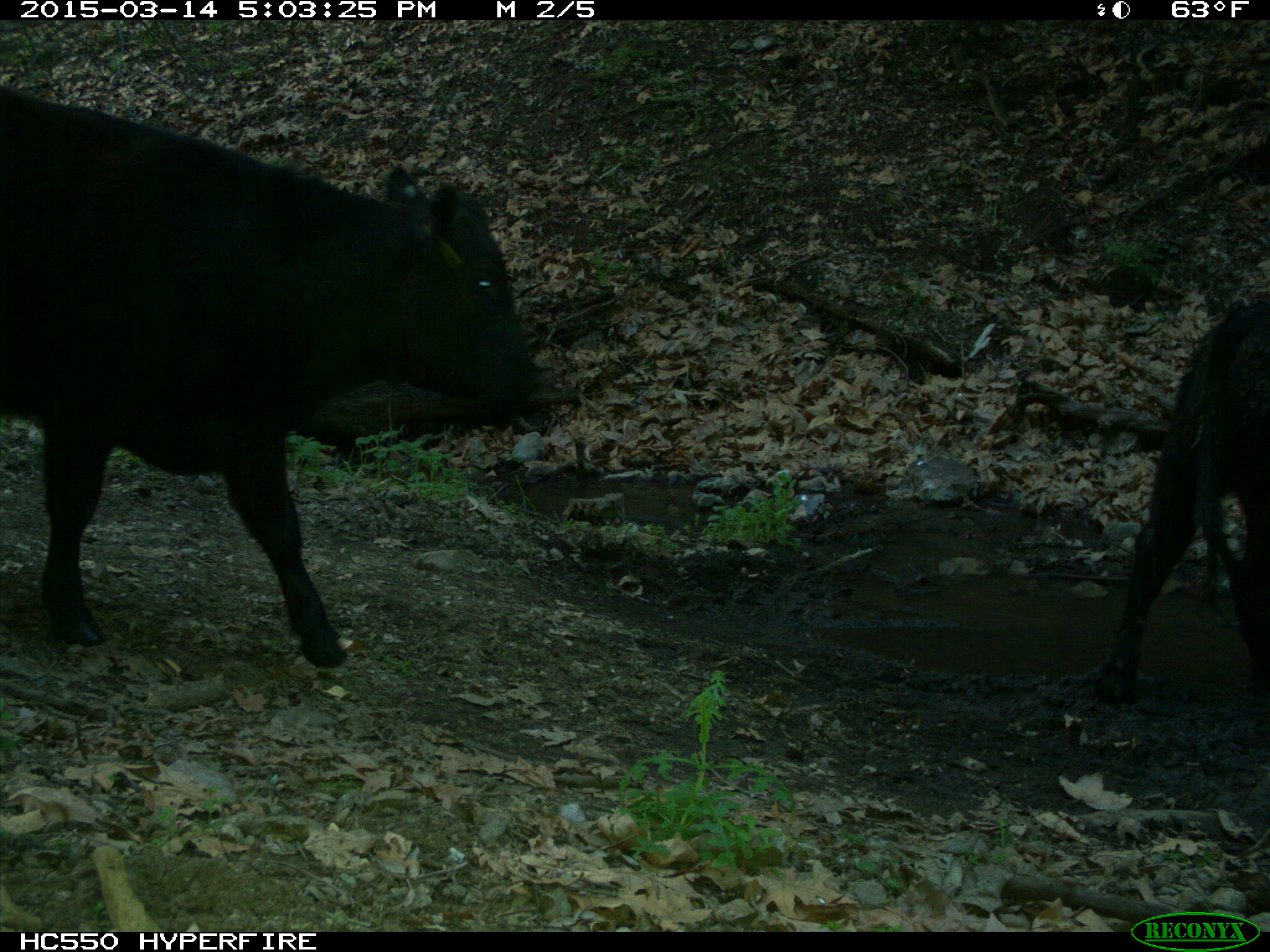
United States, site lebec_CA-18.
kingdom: Animalia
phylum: Chordata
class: Mammalia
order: Artiodactyla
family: Bovidae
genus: Bos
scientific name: Bos taurus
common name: domestic cow